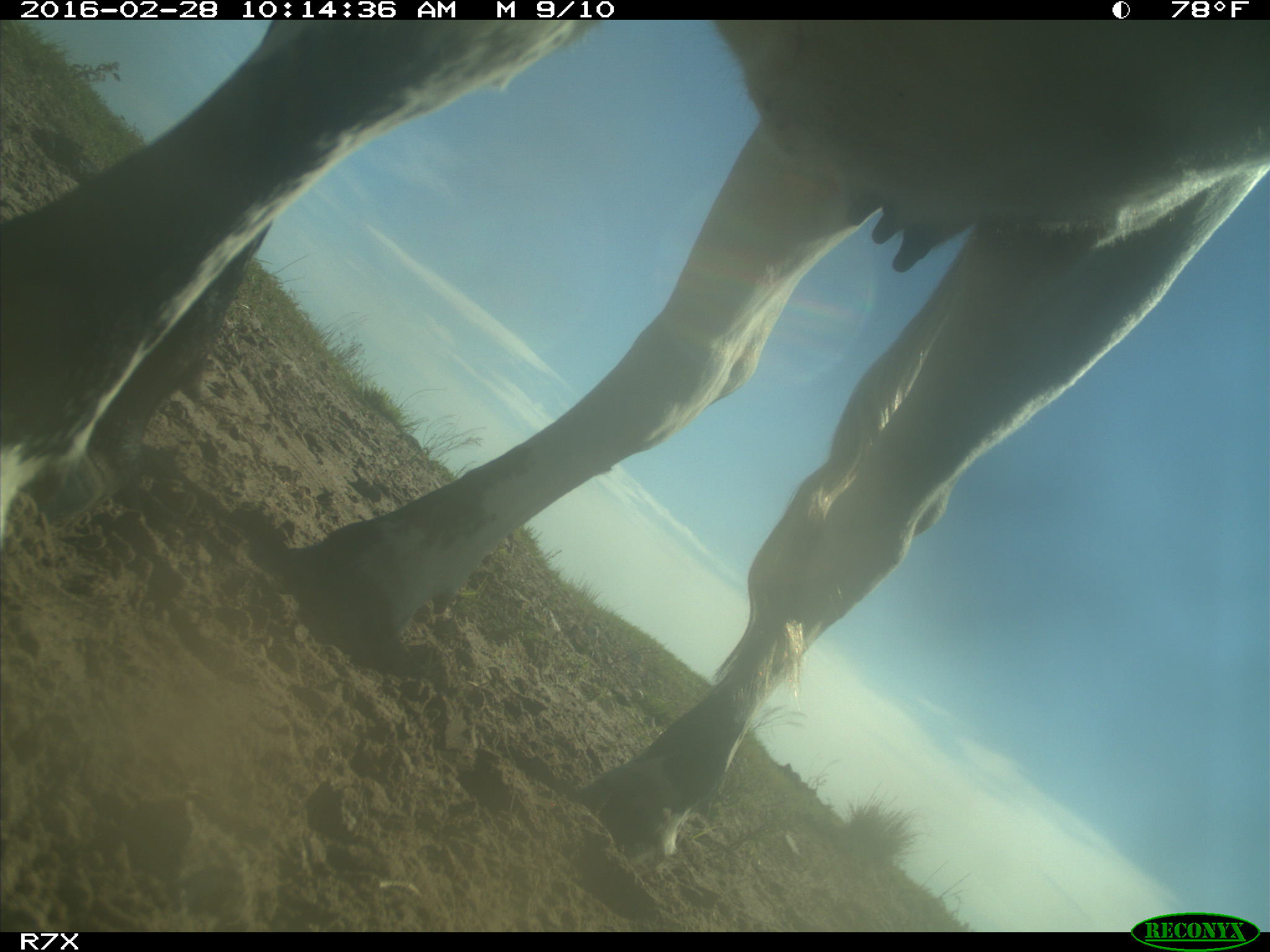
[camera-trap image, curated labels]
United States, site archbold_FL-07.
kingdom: Animalia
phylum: Chordata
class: Mammalia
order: Artiodactyla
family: Bovidae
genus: Bos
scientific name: Bos taurus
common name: domestic cow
Bos taurus (domestic cow).